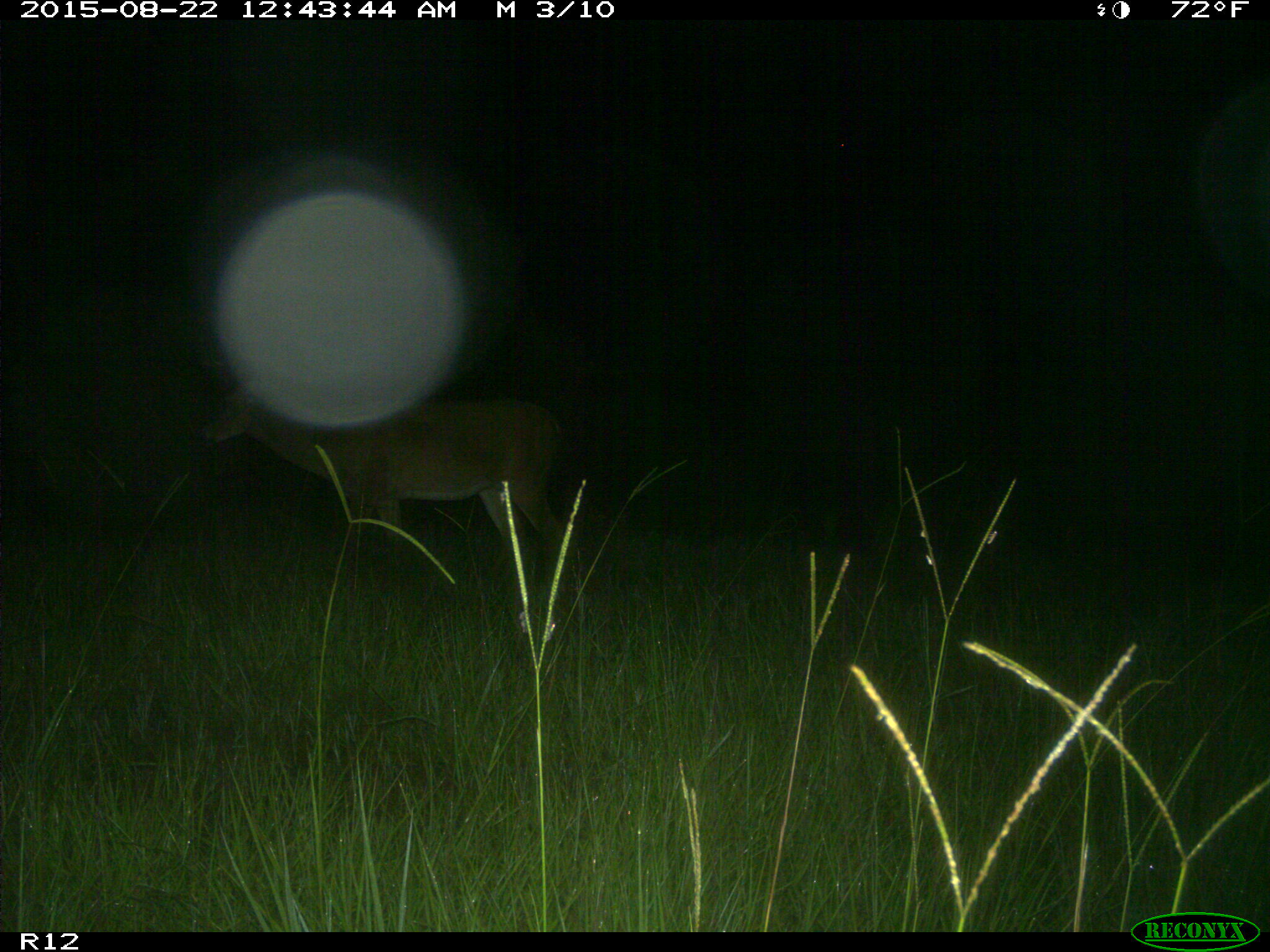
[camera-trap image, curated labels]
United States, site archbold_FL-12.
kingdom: Animalia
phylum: Chordata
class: Mammalia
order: Artiodactyla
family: Cervidae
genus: Odocoileus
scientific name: Odocoileus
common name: deer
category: unidentified deer